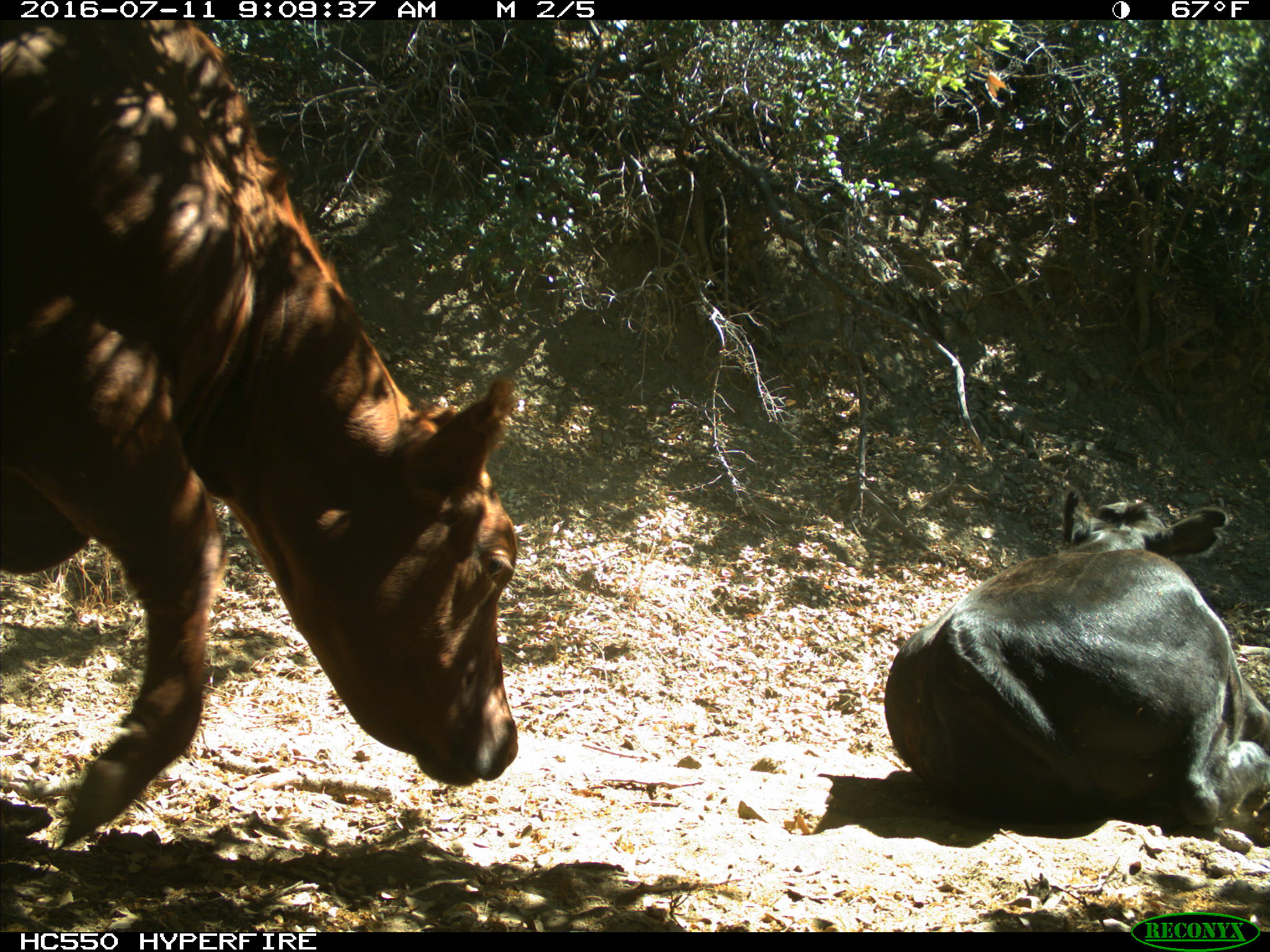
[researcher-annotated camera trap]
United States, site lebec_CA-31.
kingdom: Animalia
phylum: Chordata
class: Mammalia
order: Artiodactyla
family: Bovidae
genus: Bos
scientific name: Bos taurus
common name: domestic cow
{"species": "Bos taurus (domestic cow)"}